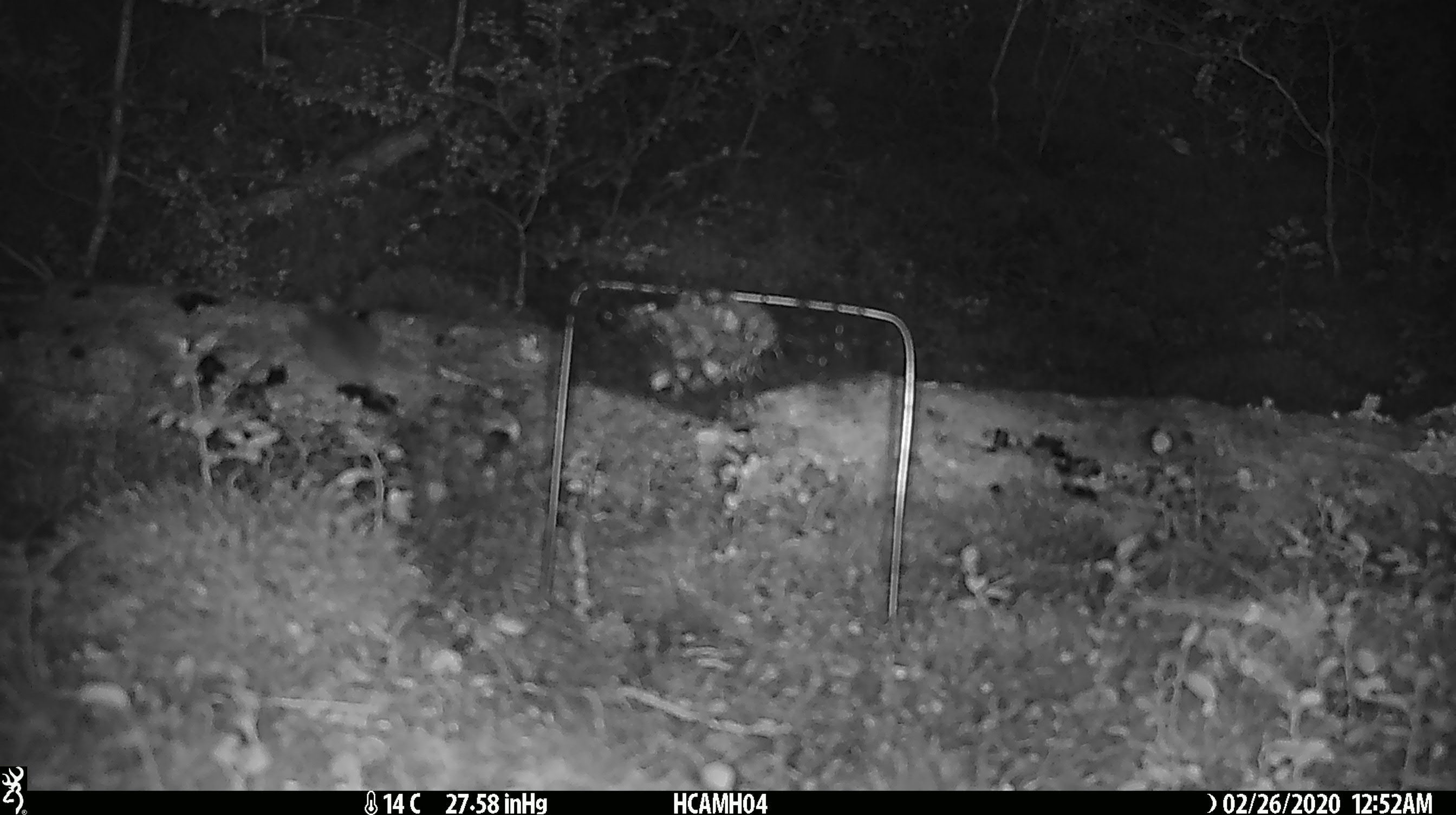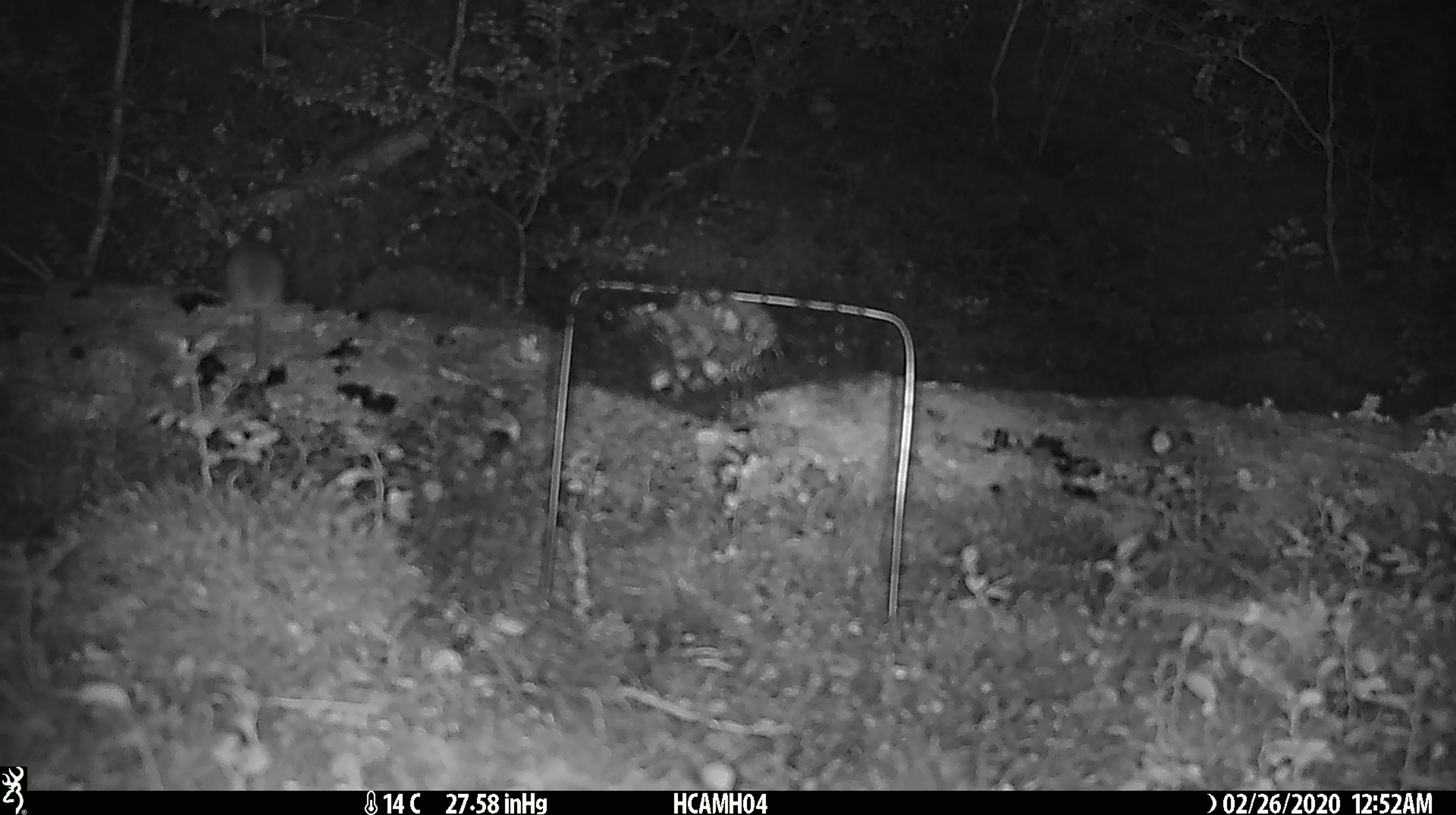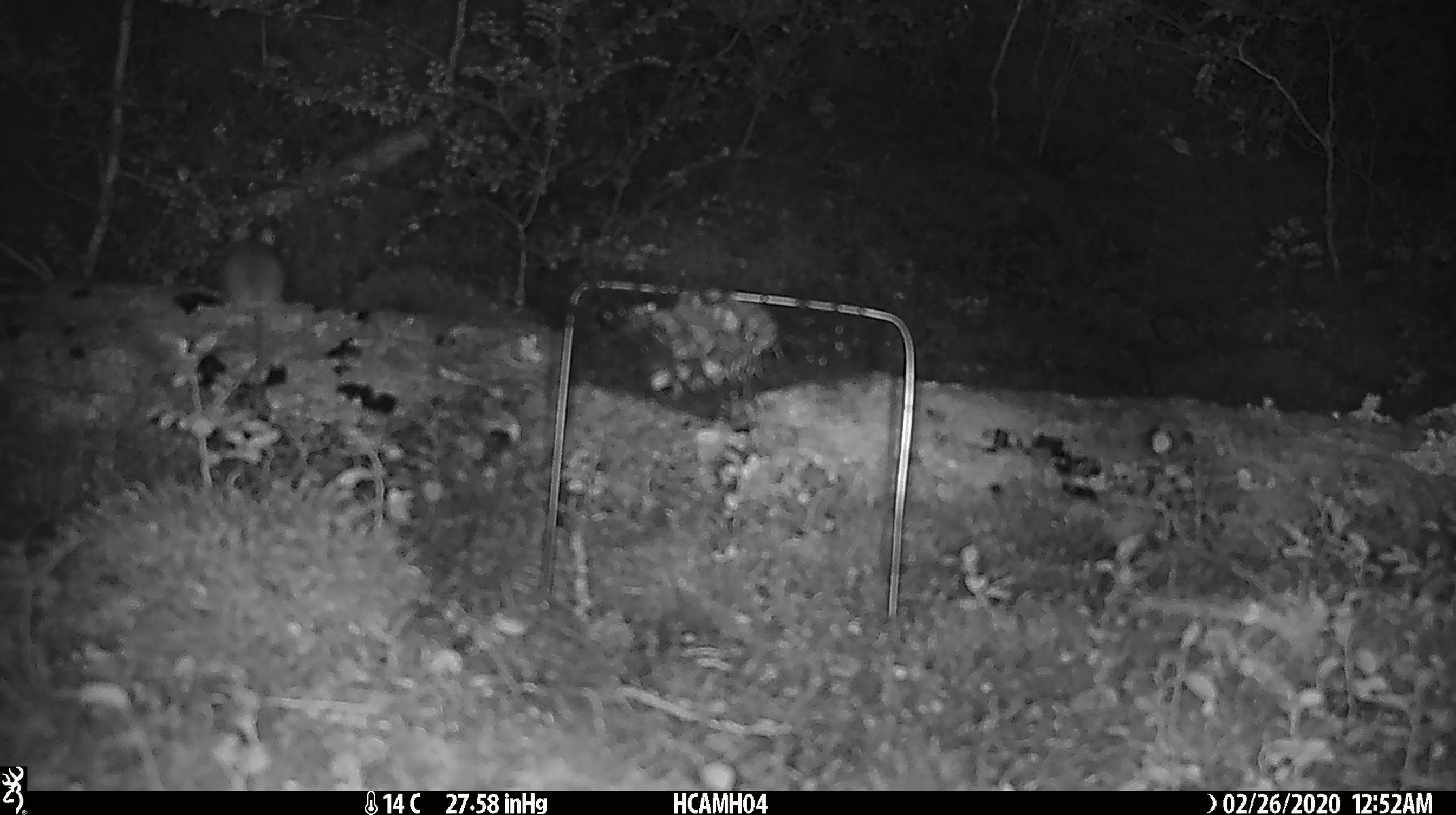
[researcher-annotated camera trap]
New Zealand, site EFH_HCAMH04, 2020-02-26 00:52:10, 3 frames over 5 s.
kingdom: Animalia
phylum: Chordata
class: Mammalia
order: Rodentia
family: Muridae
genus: Mus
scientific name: Mus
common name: mouse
Mouse (Mus).